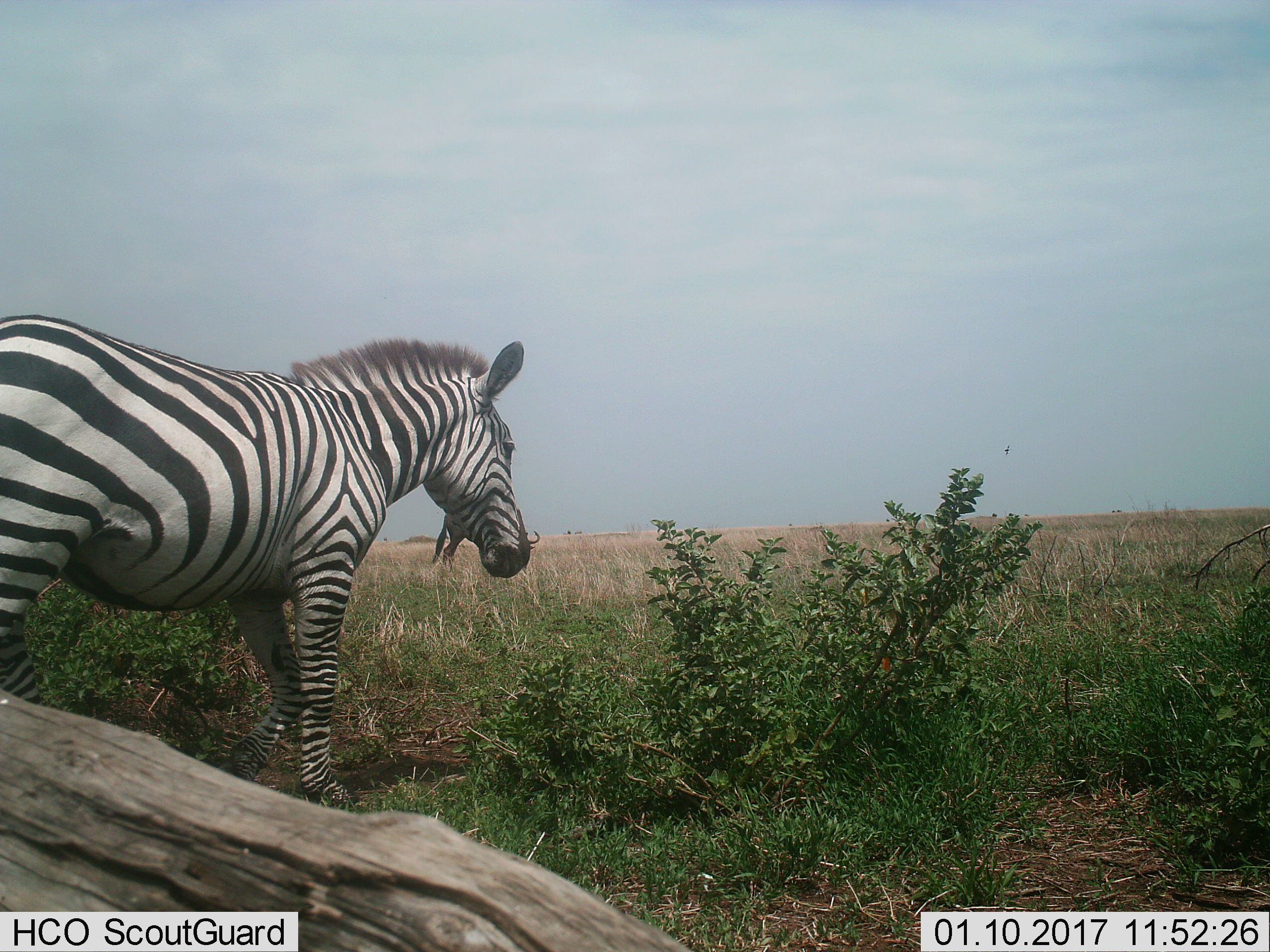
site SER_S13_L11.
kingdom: Animalia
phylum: Chordata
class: Mammalia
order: Artiodactyla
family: Bovidae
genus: Connochaetes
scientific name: Connochaetes taurinus taurinus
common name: blue wildebeest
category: wildebeestblue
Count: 1.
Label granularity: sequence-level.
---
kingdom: Animalia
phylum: Chordata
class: Mammalia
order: Perissodactyla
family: Equidae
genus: Equus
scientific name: Equus quagga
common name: plains zebra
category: zebraplains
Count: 1.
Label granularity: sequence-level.